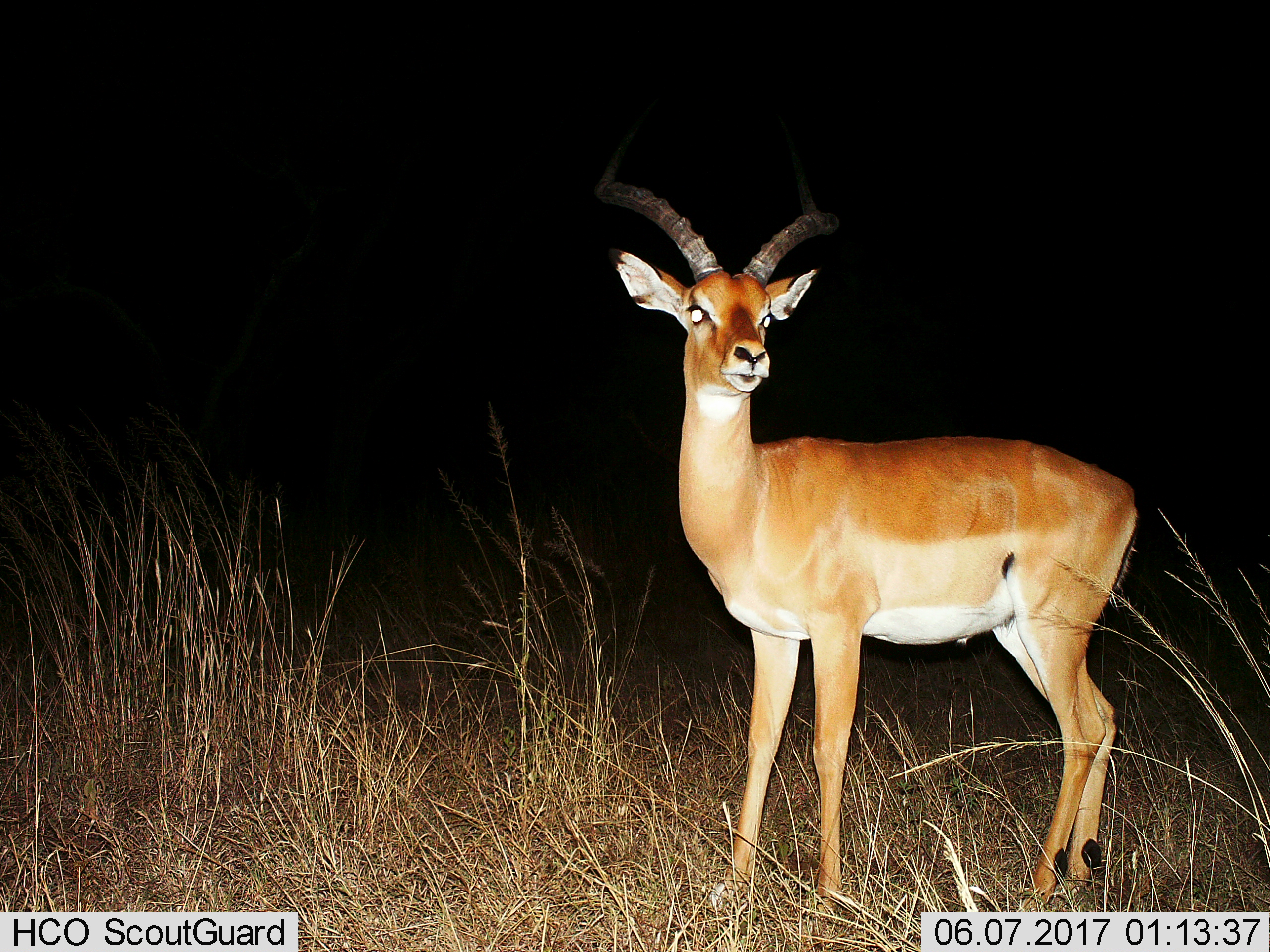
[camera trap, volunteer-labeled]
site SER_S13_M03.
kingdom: Animalia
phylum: Chordata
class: Mammalia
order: Artiodactyla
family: Bovidae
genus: Aepyceros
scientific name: Aepyceros melampus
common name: impala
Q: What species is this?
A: Impala (Aepyceros melampus).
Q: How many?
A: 1.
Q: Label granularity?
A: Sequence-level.